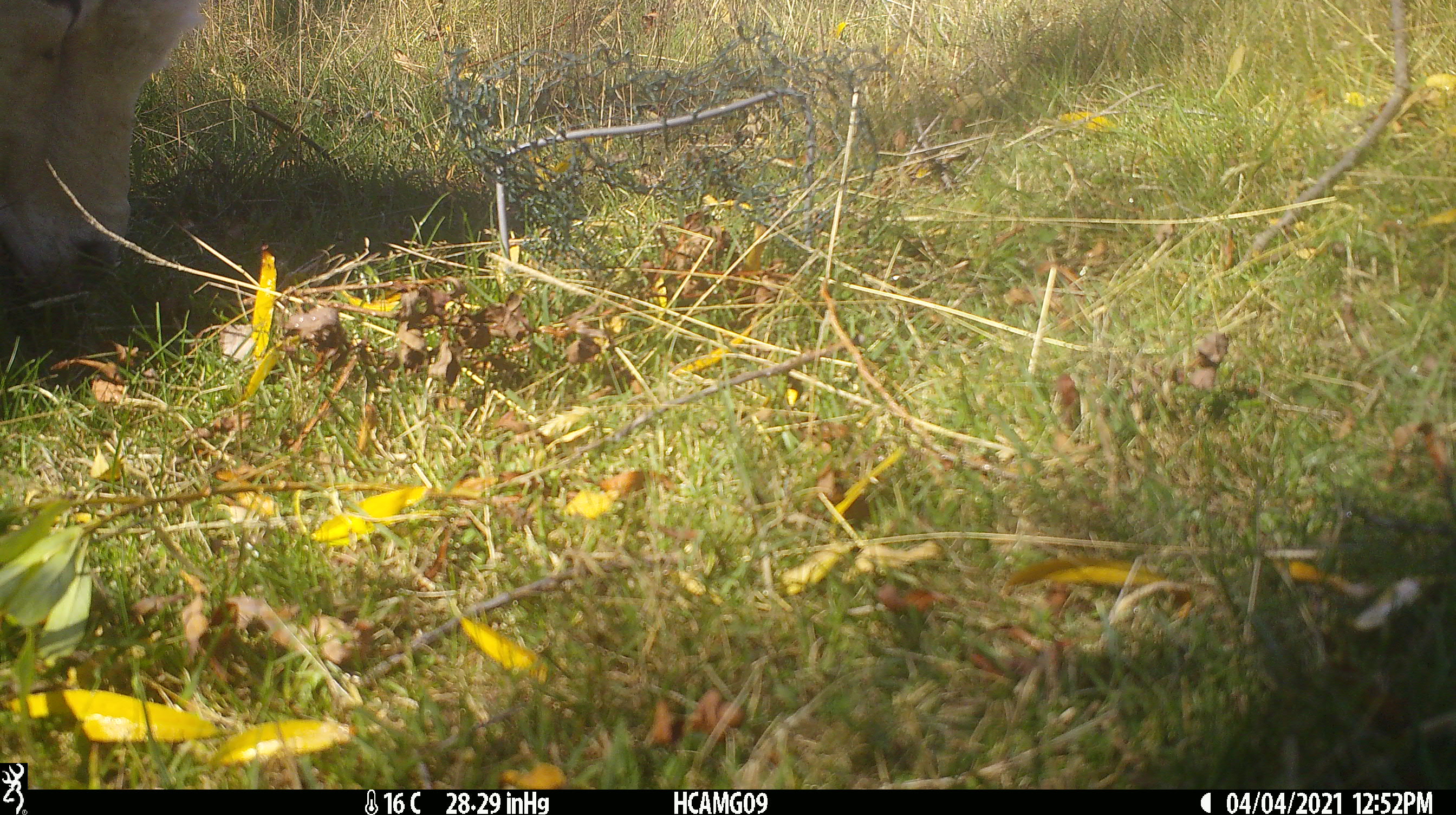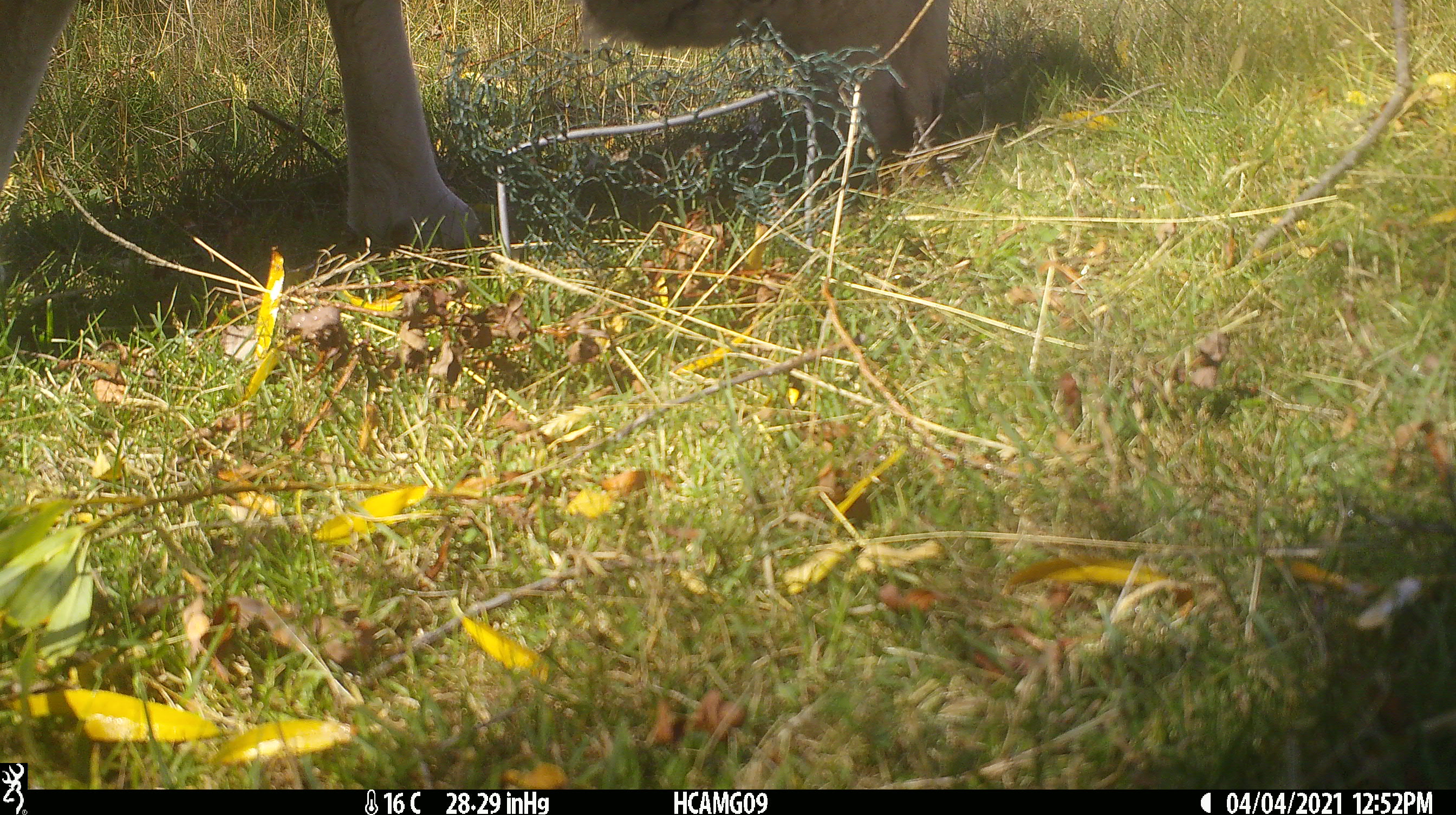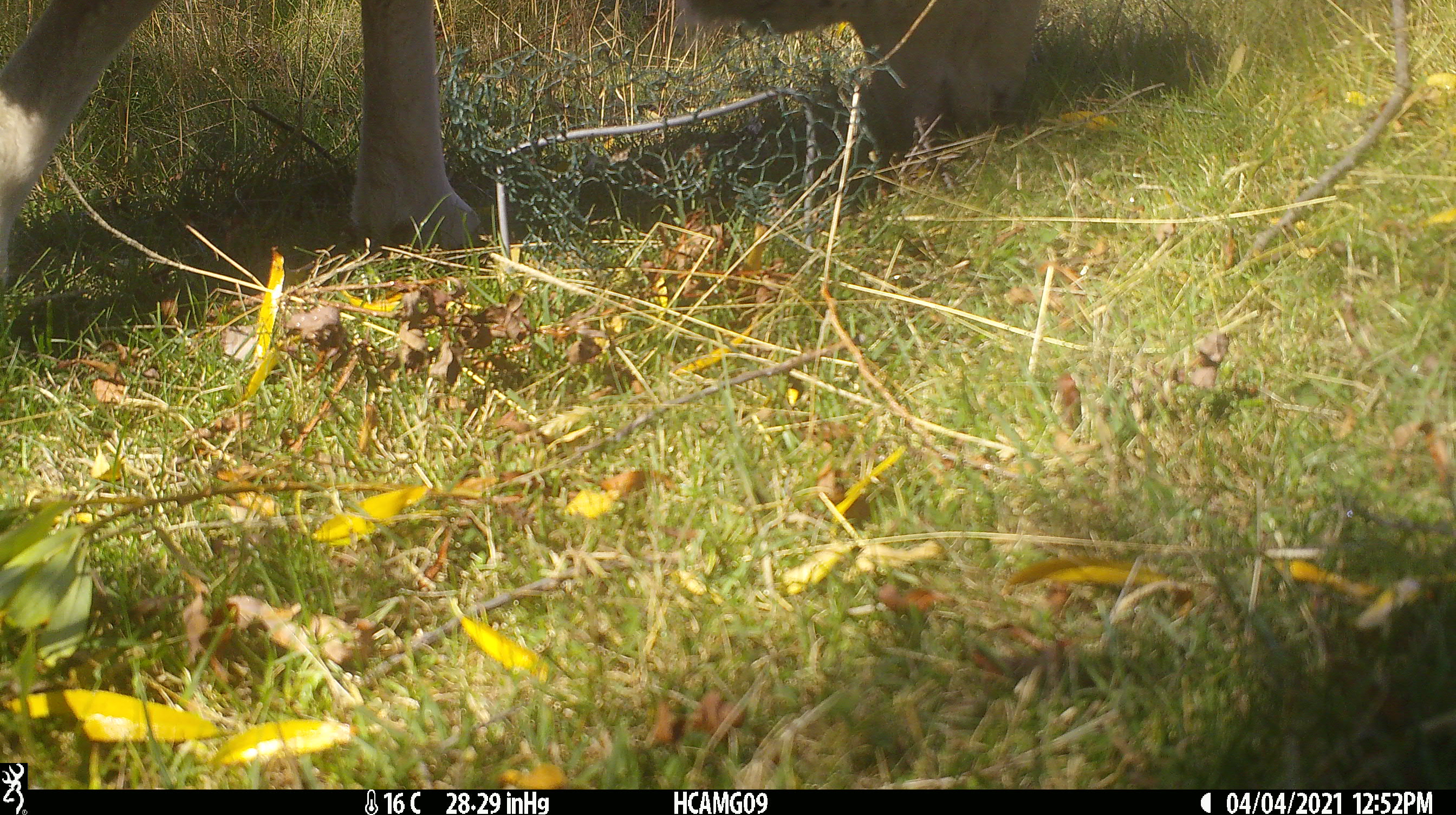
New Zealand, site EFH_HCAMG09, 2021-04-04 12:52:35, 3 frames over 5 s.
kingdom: Animalia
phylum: Chordata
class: Mammalia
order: Artiodactyla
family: Bovidae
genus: Ovis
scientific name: Ovis aries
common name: domestic sheep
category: sheep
Sheep (domestic sheep) (Ovis aries).